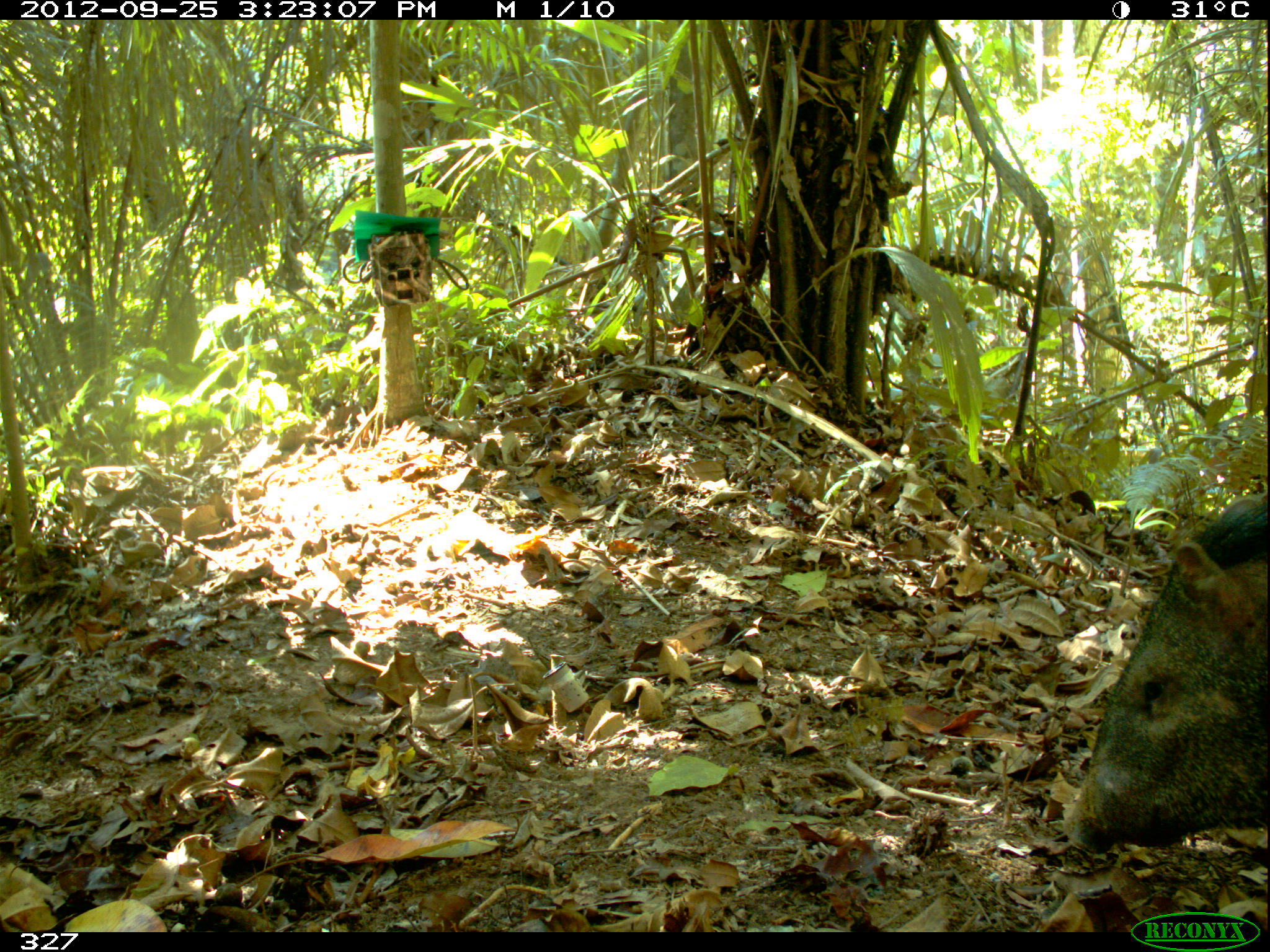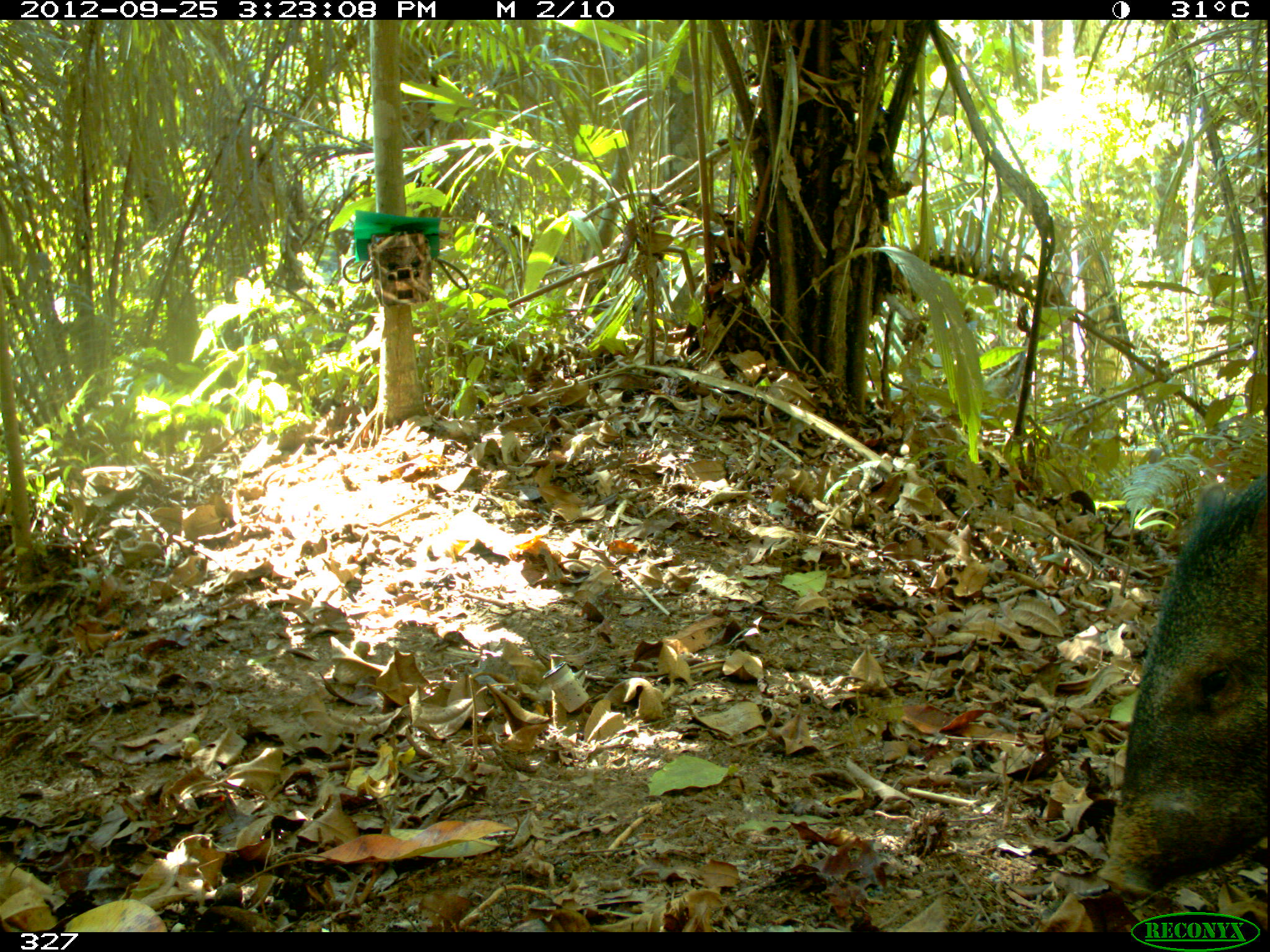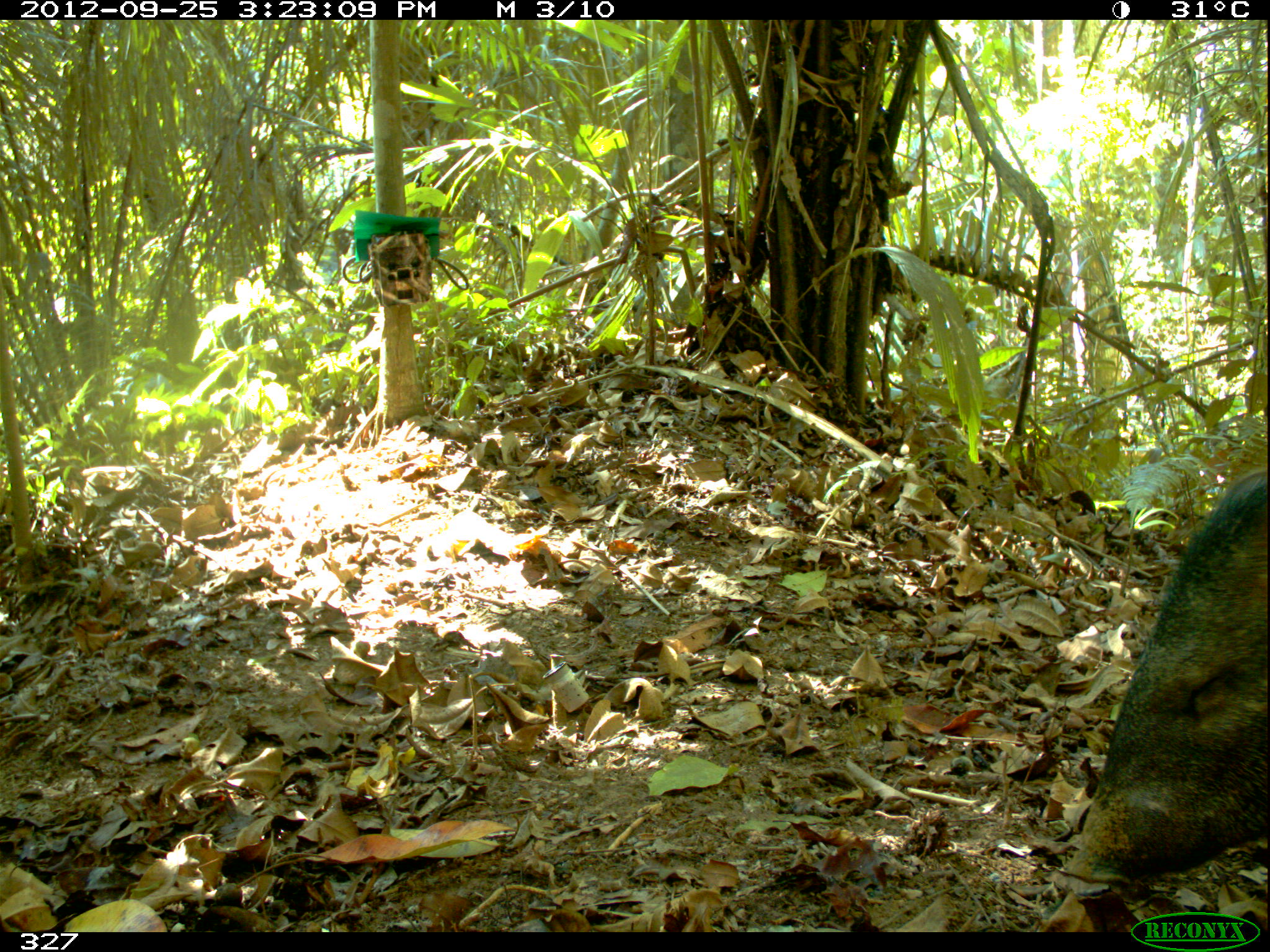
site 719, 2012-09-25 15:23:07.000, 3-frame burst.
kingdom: Animalia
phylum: Chordata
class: Mammalia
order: Artiodactyla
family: Tayassuidae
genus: Pecari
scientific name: Pecari tajacu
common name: collared peccary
Pecari tajacu (collared peccary).